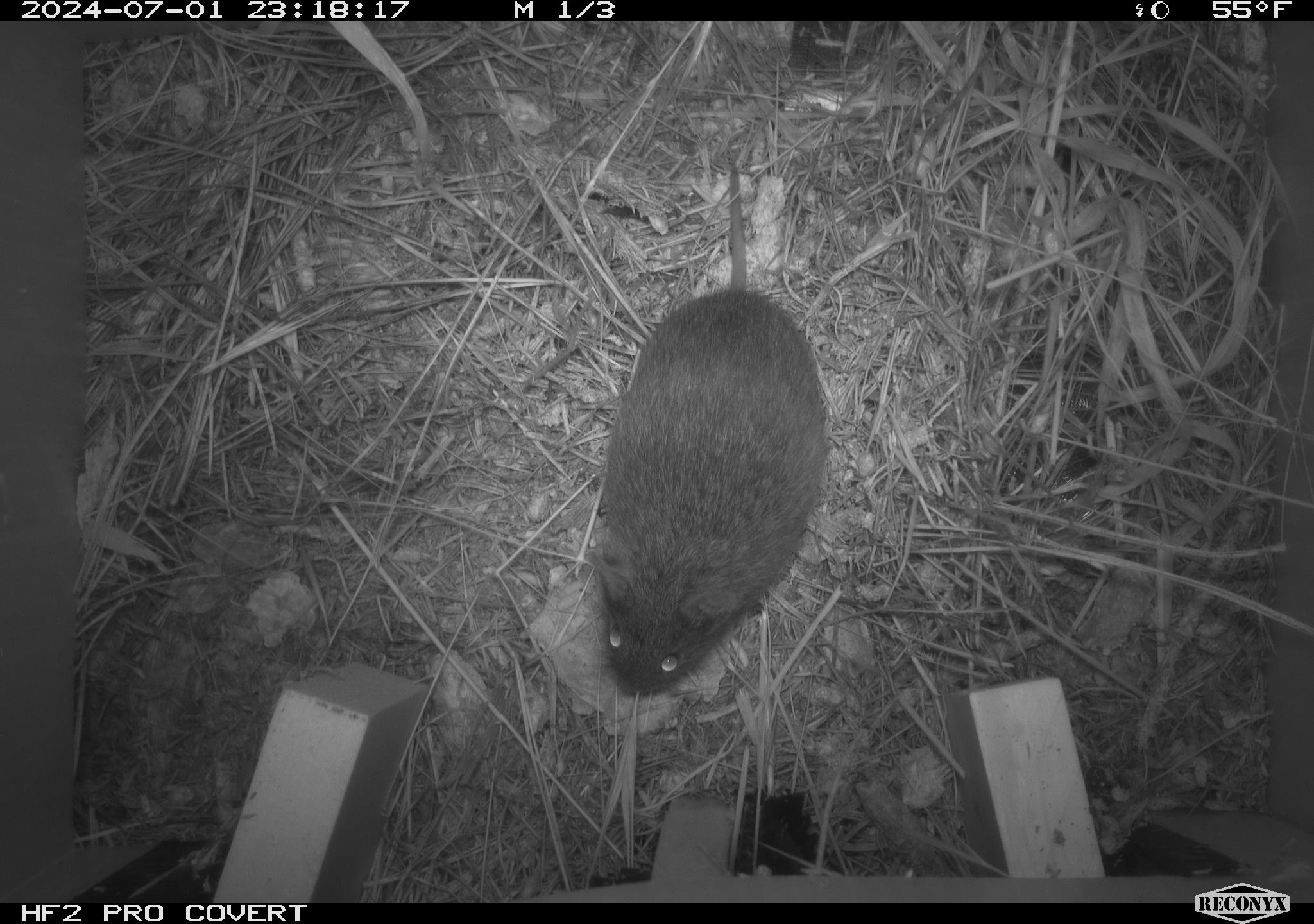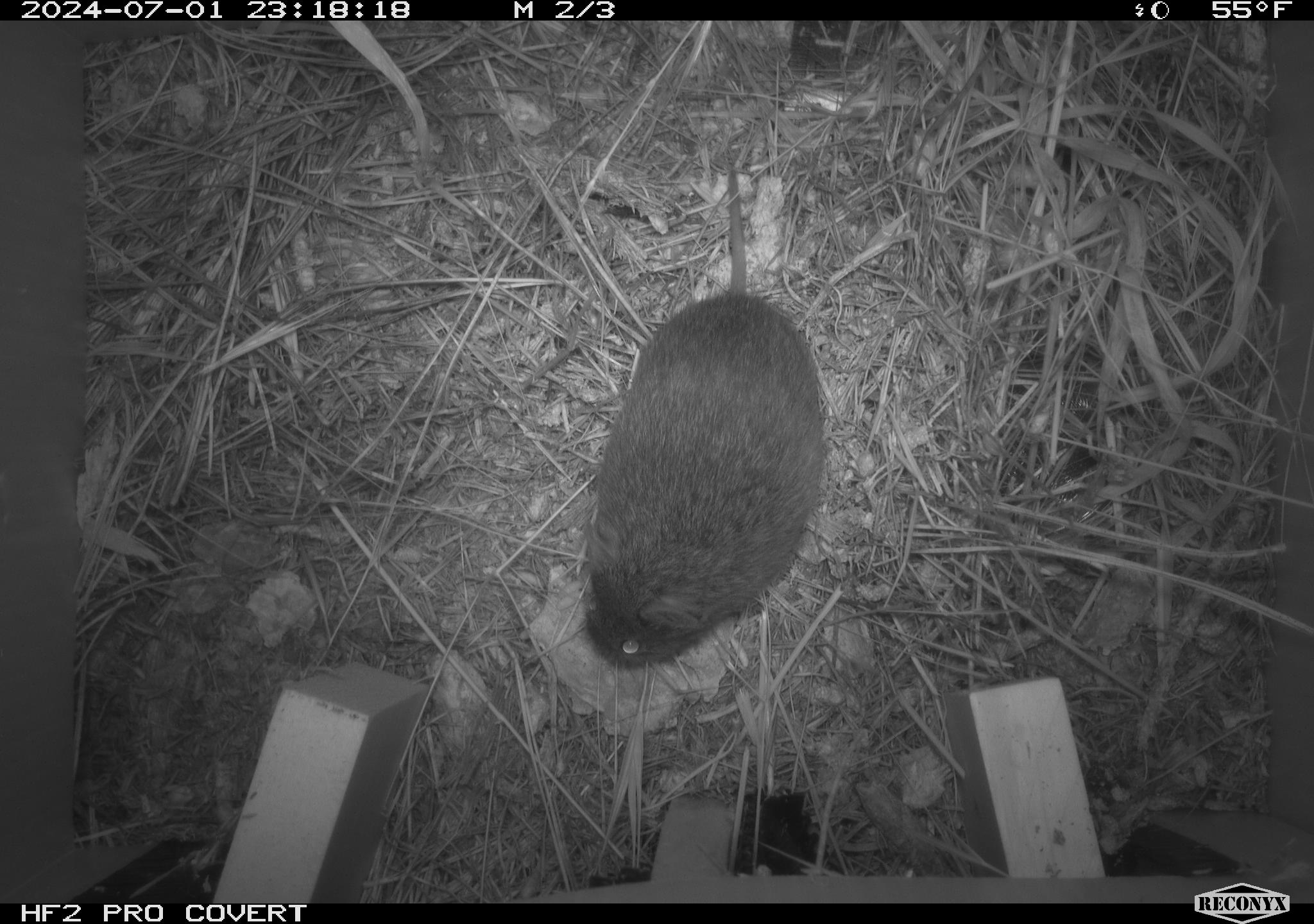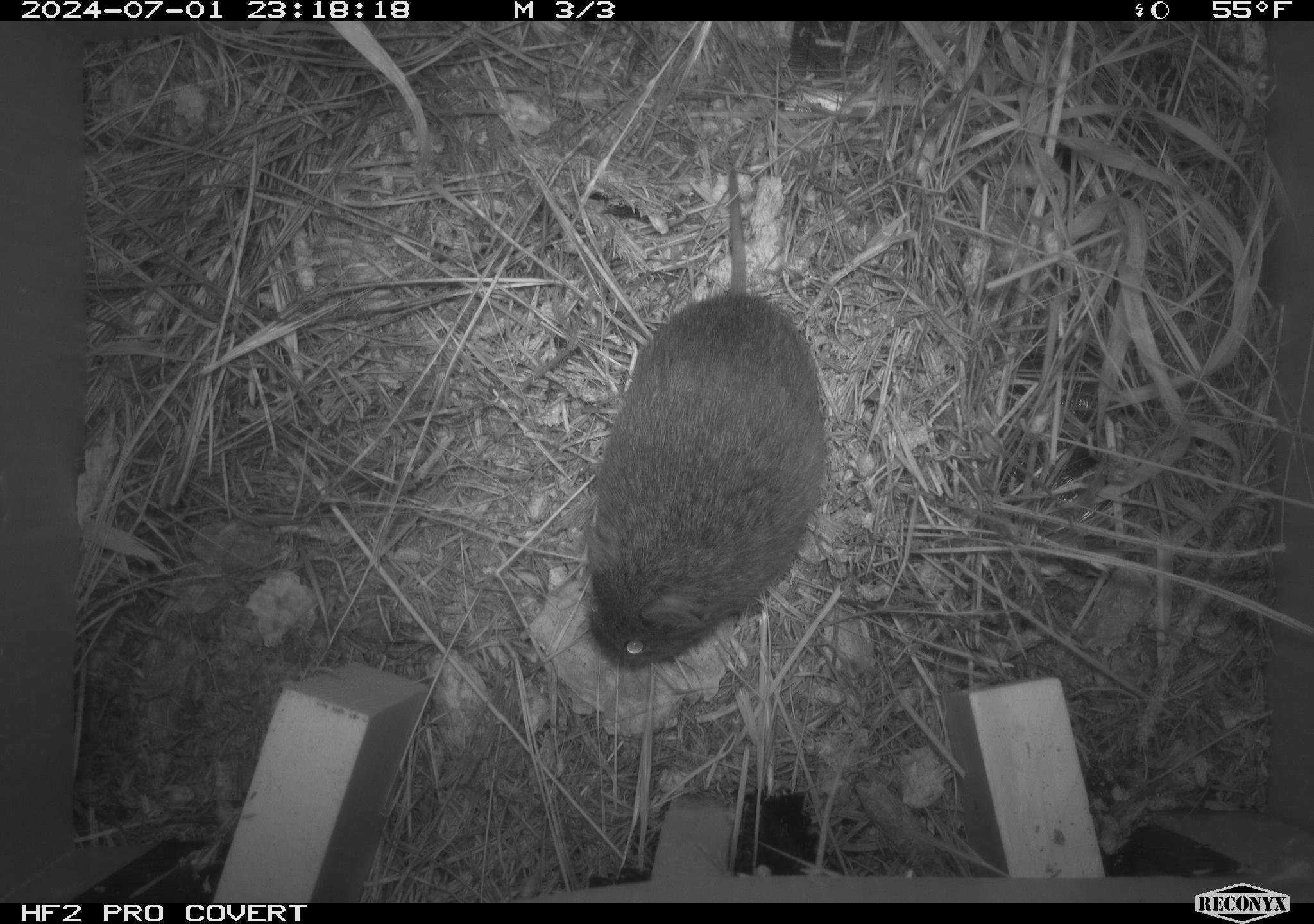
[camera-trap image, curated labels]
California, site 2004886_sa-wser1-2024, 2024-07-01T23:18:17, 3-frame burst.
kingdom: Animalia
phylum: Chordata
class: Mammalia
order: Rodentia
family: Cricetidae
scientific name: Arvicolinae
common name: voles, lemmings, and muskrats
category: arvicolinae subfamily